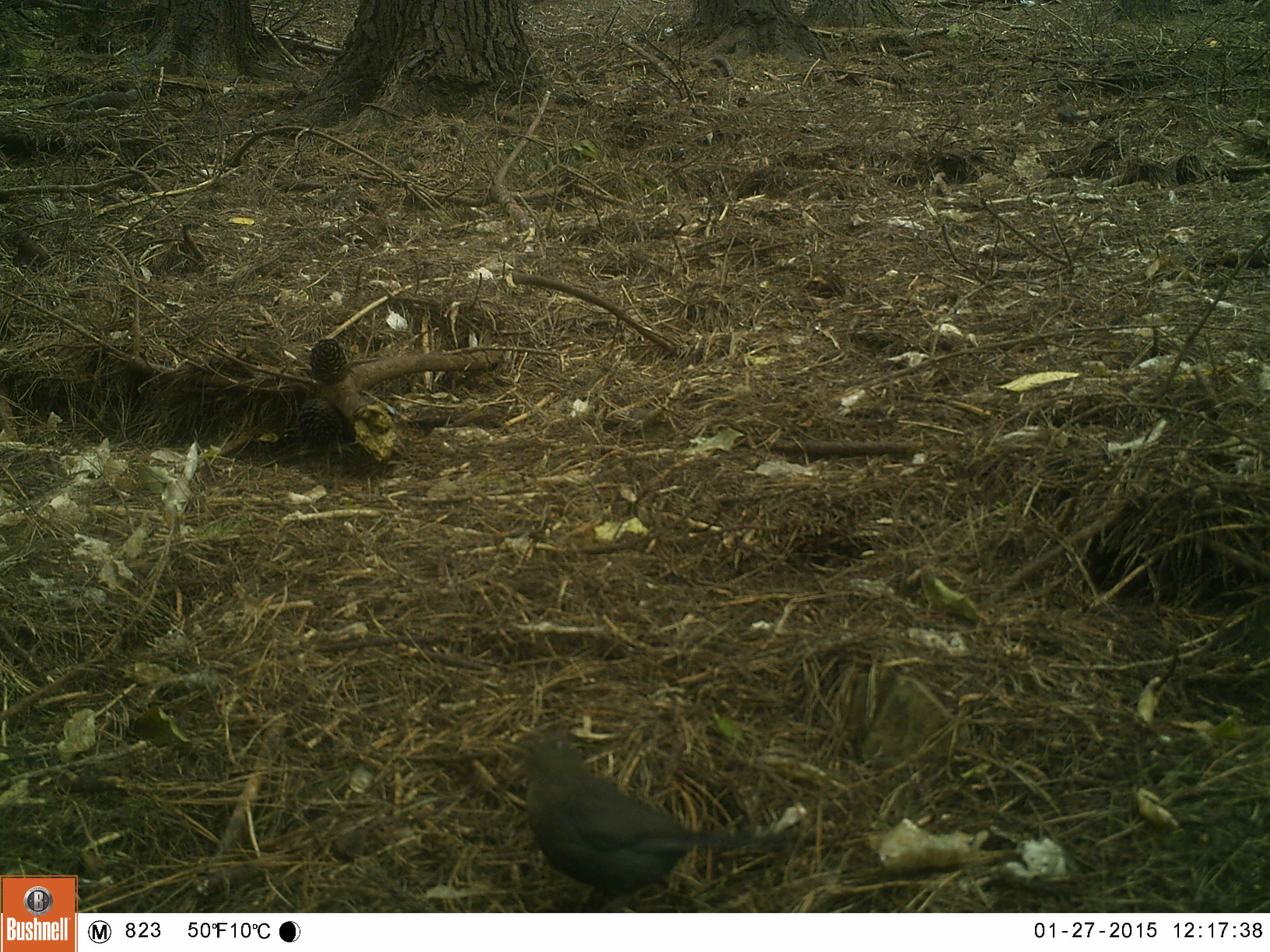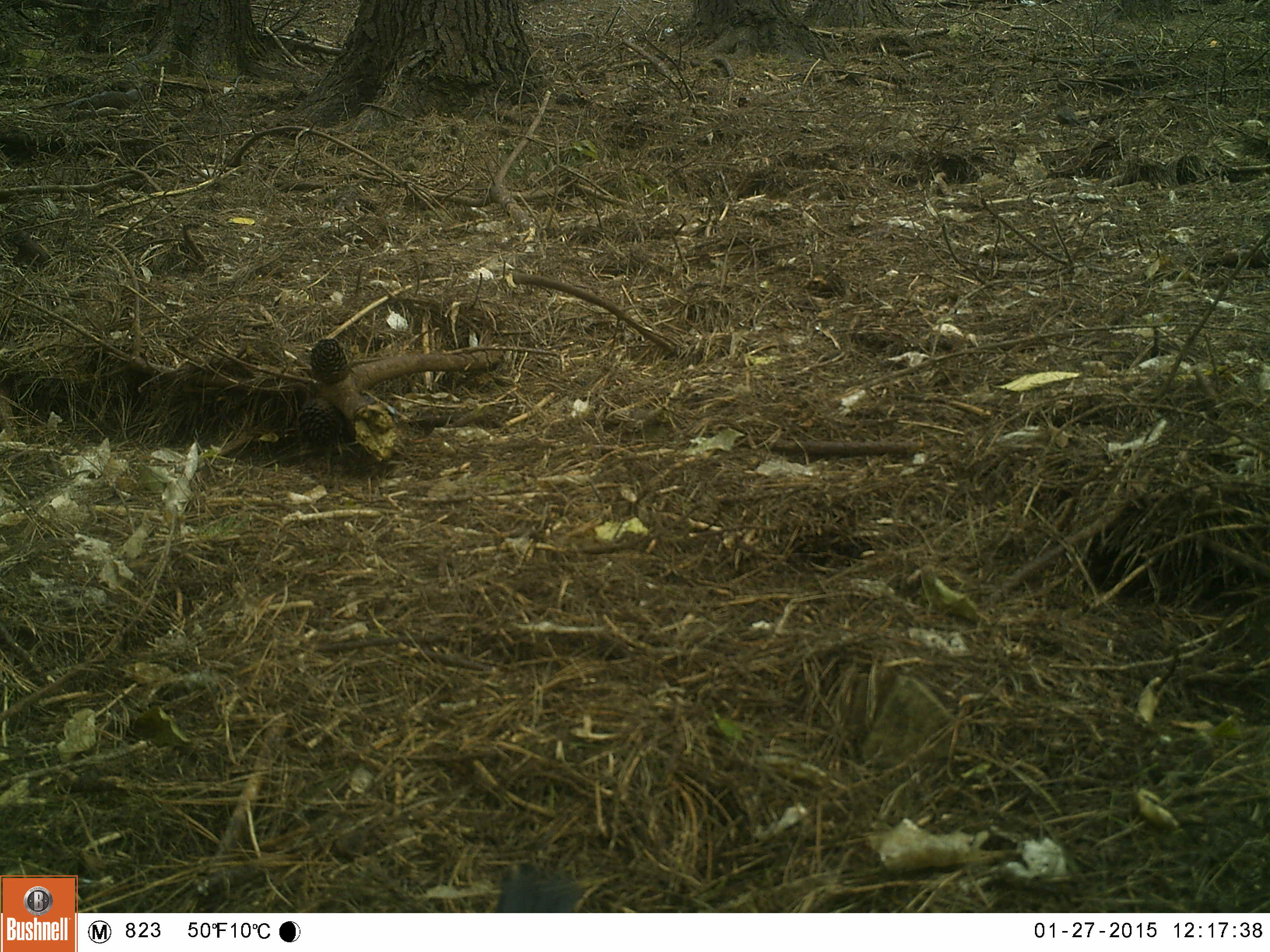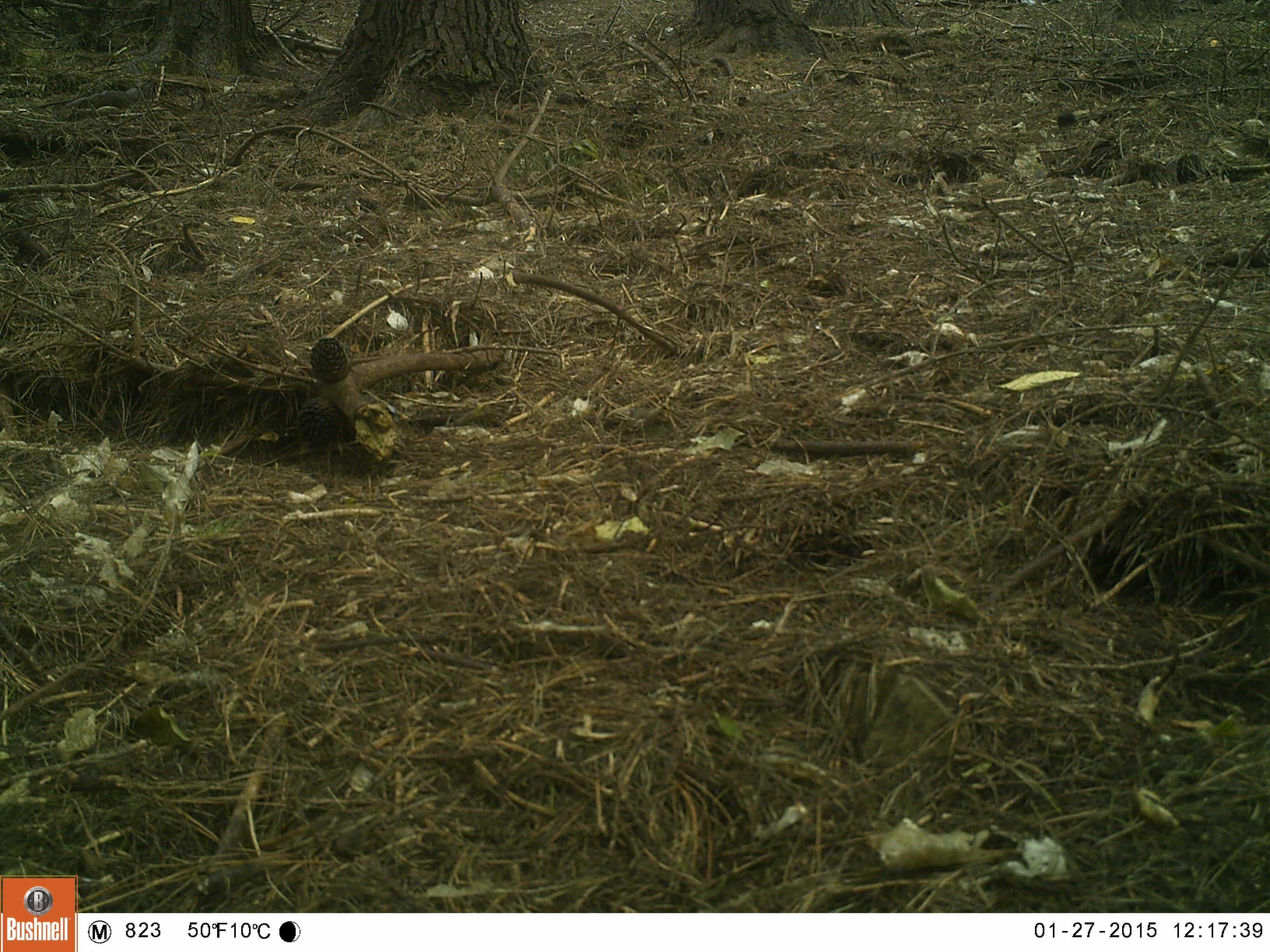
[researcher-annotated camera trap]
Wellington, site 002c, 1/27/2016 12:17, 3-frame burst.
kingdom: Animalia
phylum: Chordata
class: Aves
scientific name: Aves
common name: bird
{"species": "bird (Aves)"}